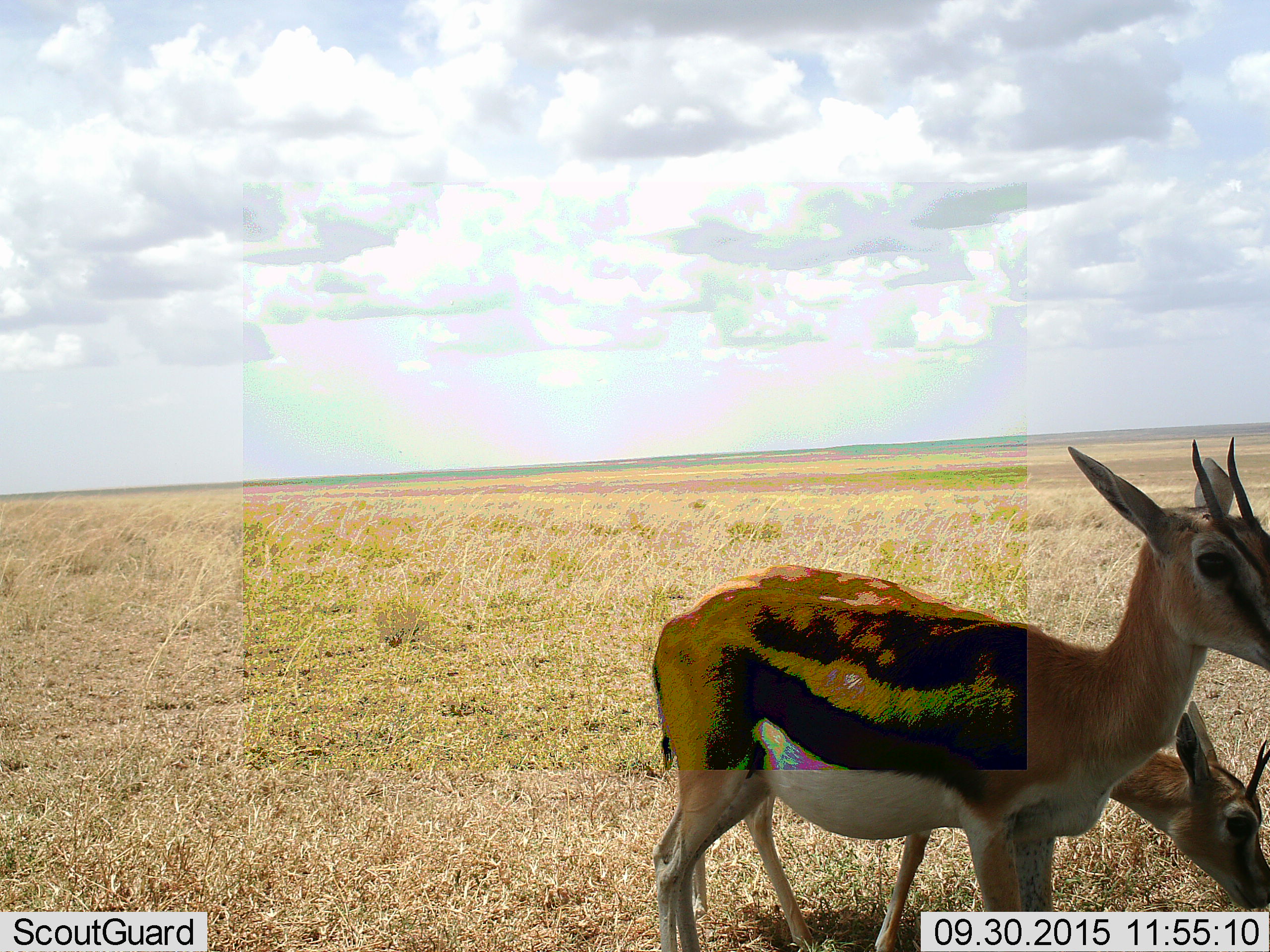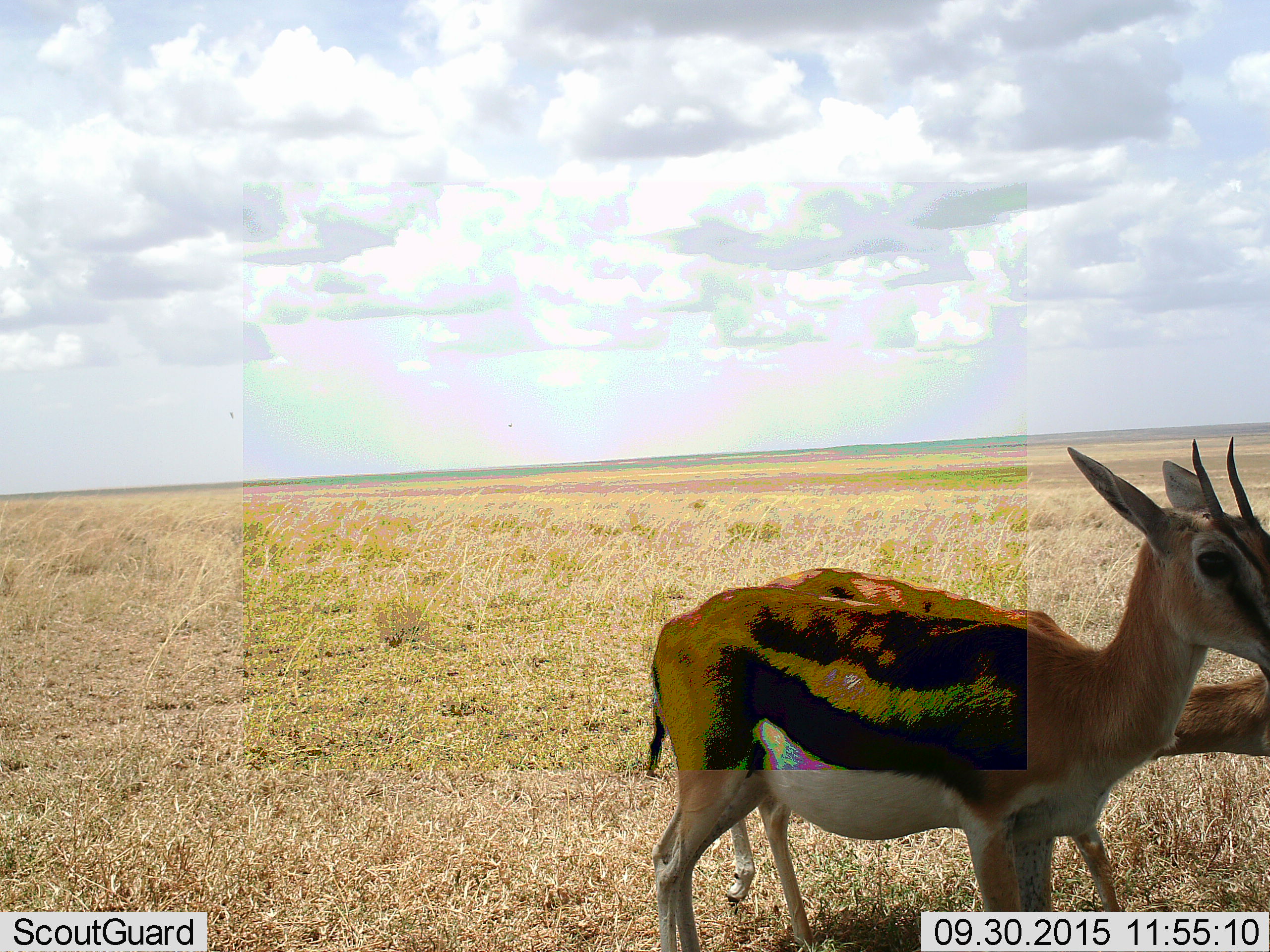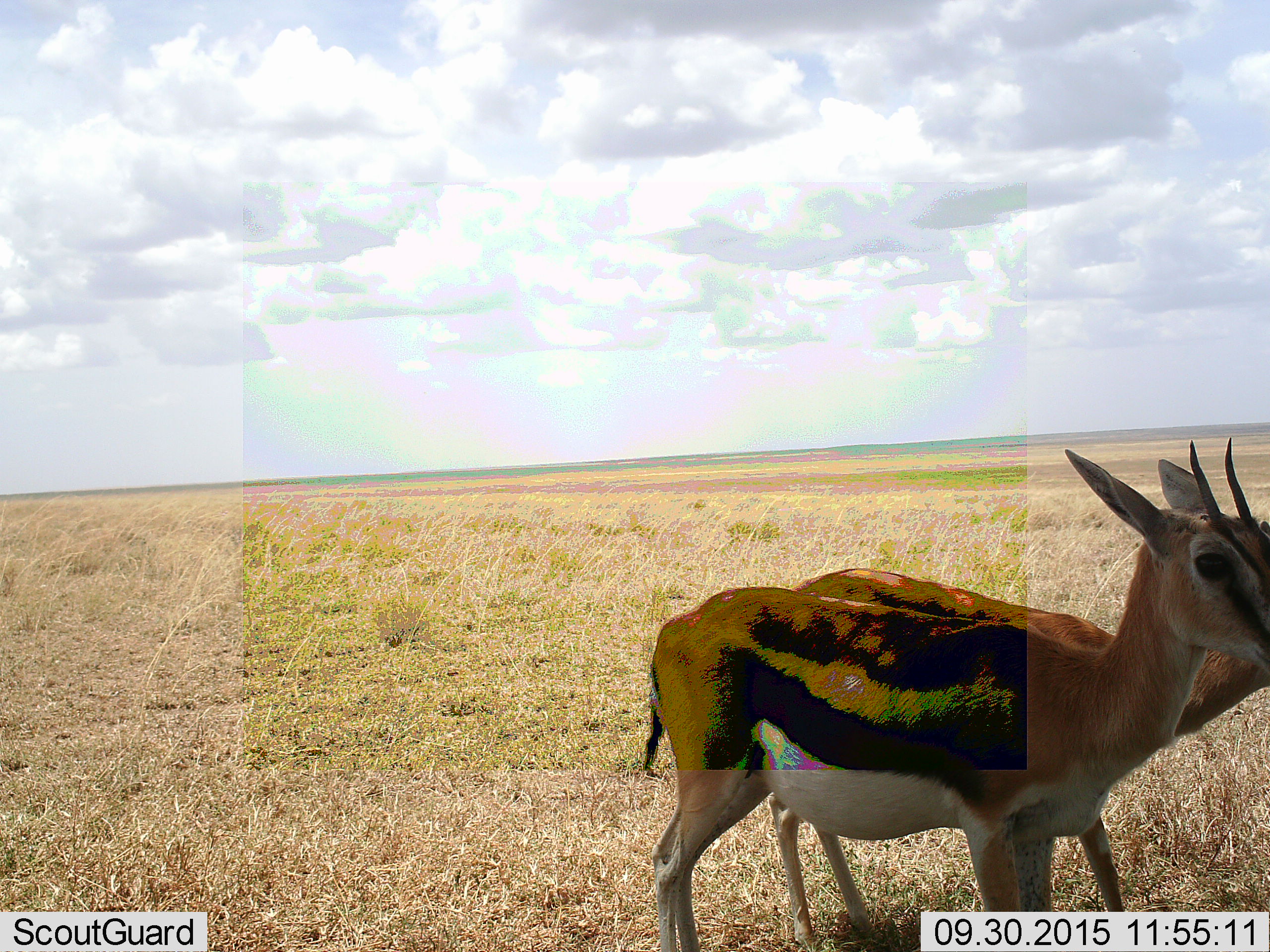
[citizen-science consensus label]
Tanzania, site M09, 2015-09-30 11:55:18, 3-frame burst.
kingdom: Animalia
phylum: Chordata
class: Mammalia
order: Artiodactyla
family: Bovidae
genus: Eudorcas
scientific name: Eudorcas thomsonii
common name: thomson's gazelle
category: gazellethomsons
Gazellethomsons (thomson's gazelle) (Eudorcas thomsonii), count 2. Behavior (volunteer vote fractions): standing 90%, resting 0%, moving 0%, interacting 0%. Young present (vote fraction): 0%. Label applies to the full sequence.